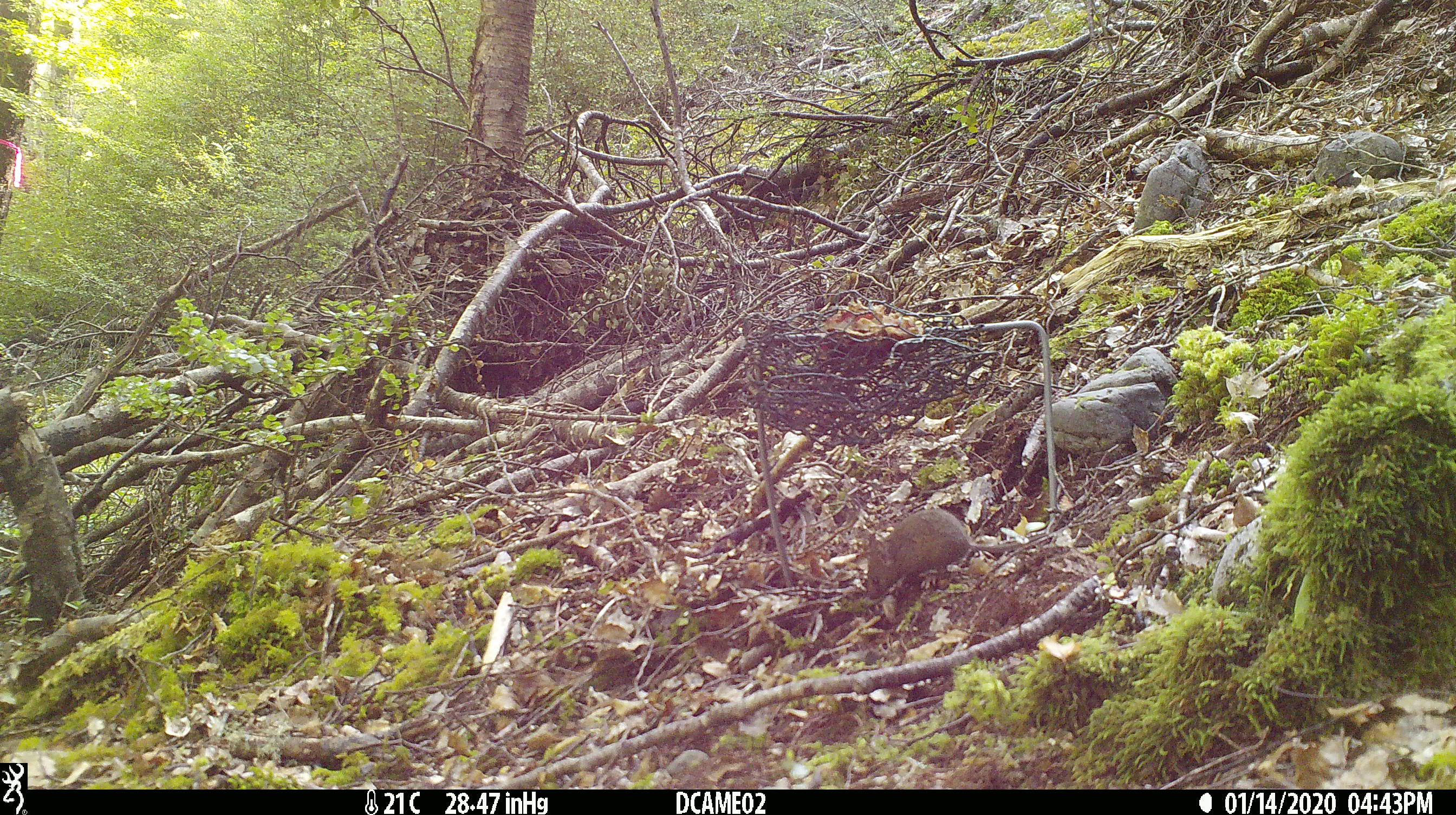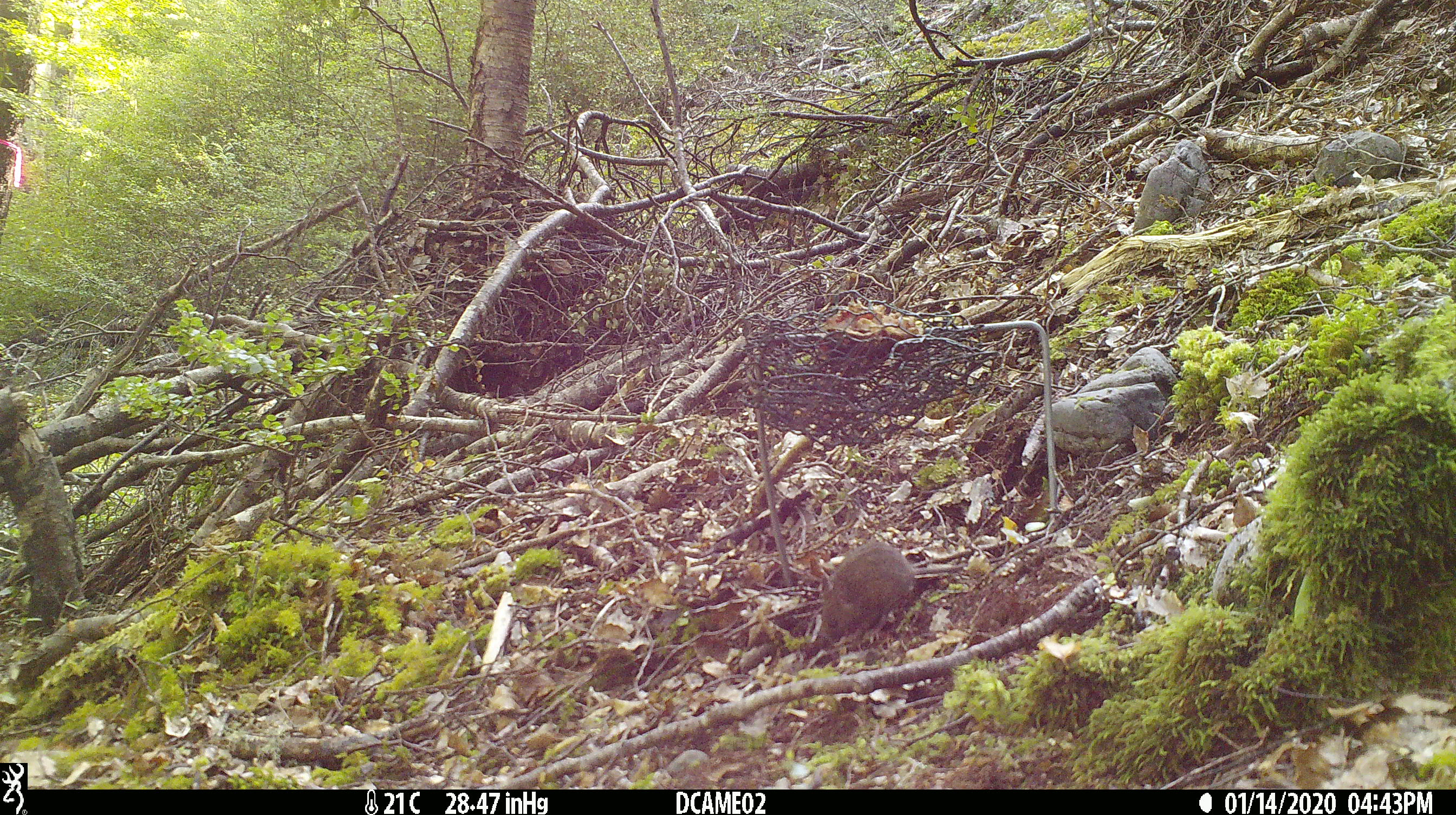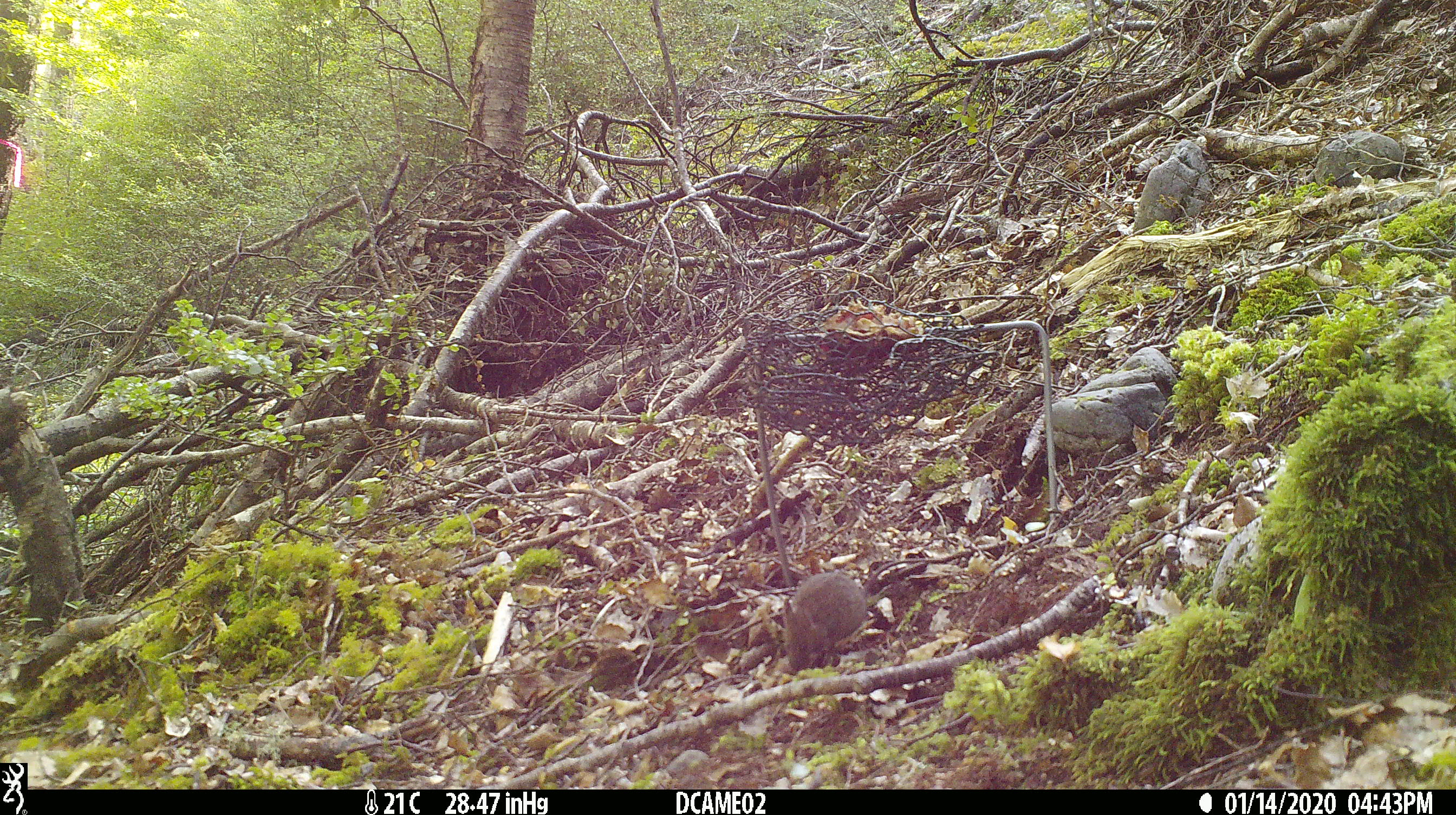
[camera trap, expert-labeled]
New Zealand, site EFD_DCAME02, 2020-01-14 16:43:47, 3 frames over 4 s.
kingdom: Animalia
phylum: Chordata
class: Mammalia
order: Rodentia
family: Muridae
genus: Mus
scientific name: Mus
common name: mouse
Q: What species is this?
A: Mouse (Mus).